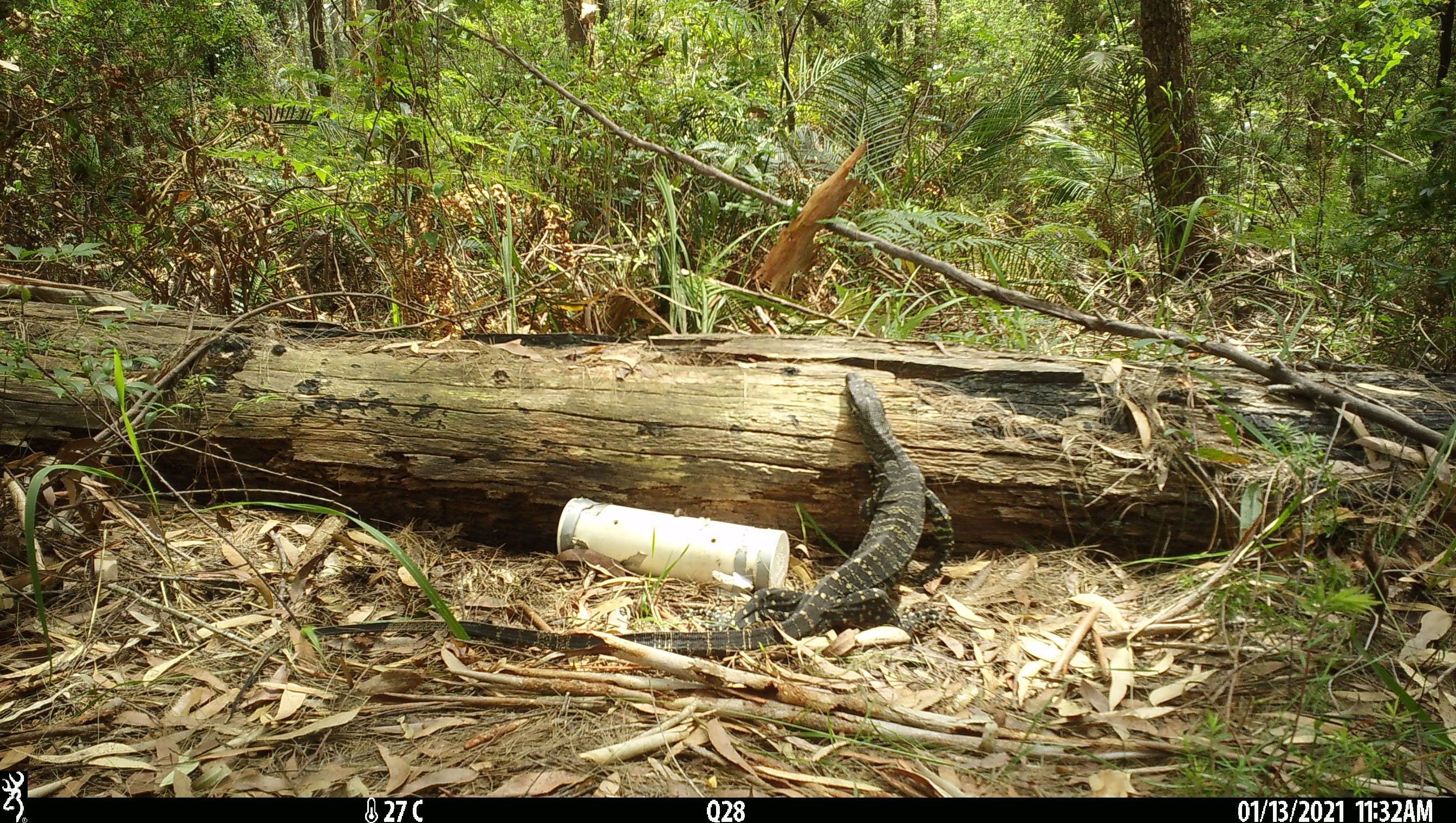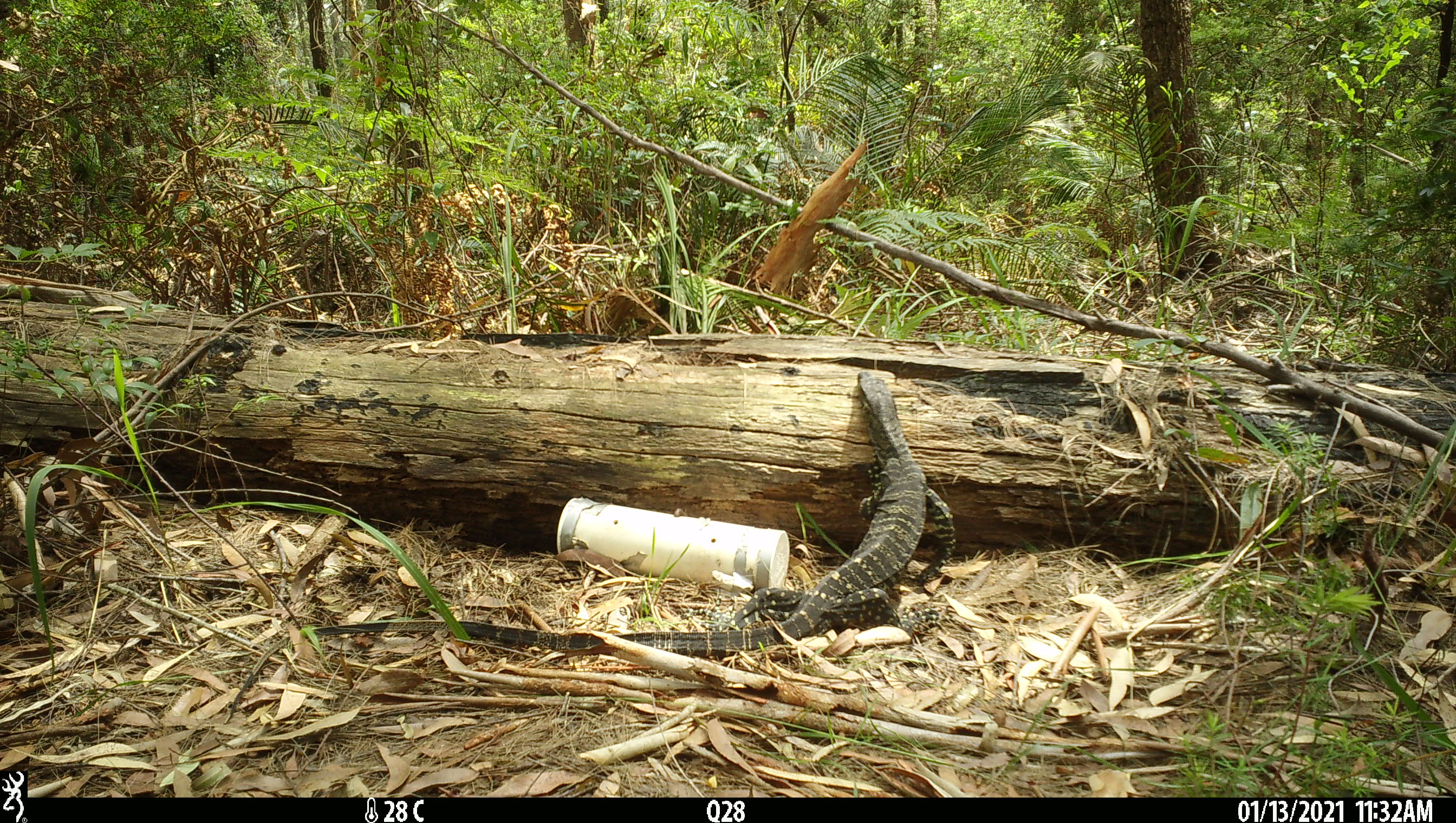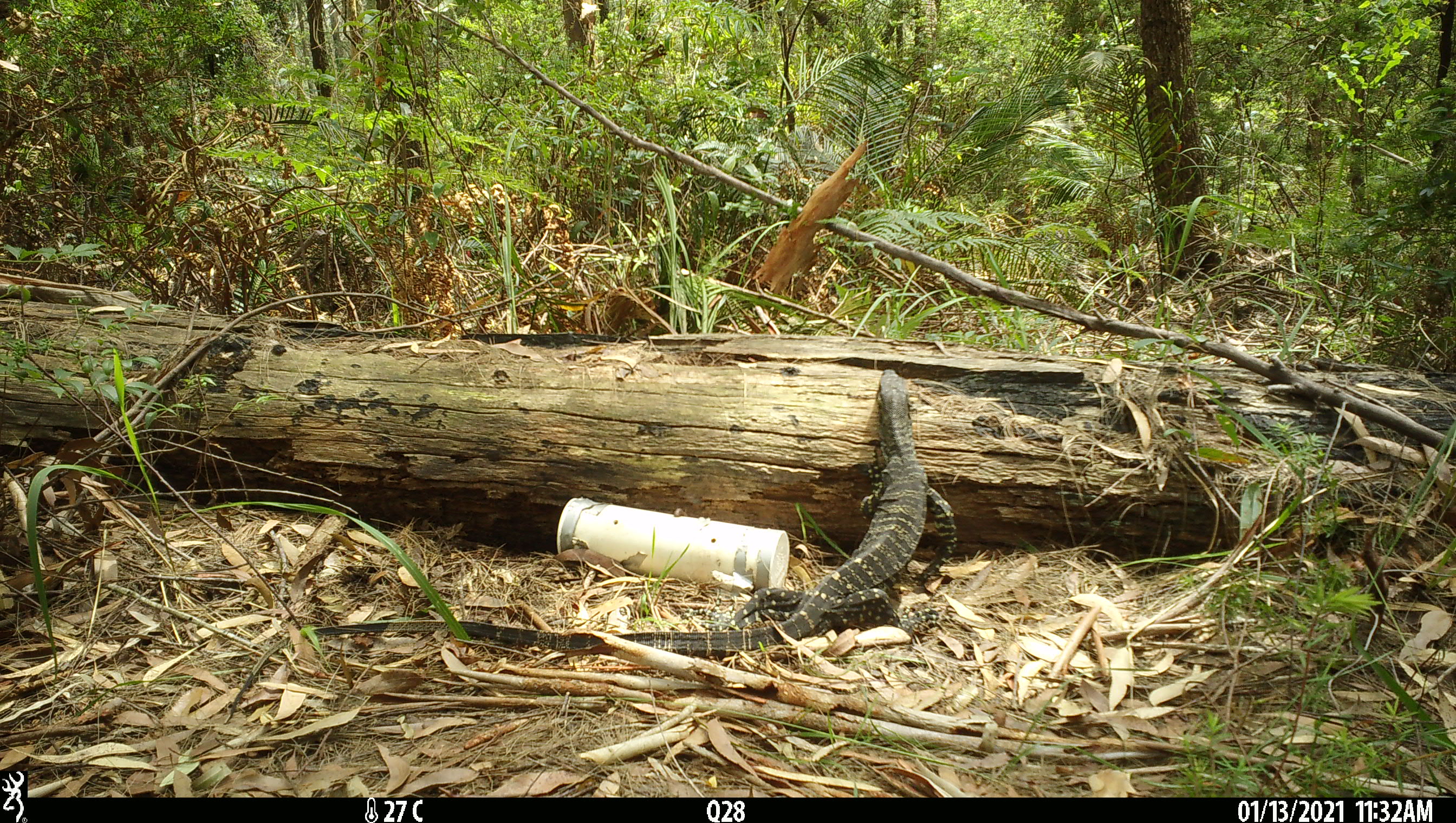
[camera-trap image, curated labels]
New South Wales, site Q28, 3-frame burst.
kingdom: Animalia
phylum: Chordata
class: Reptilia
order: Squamata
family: Varanidae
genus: Varanus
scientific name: Varanus varius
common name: lace monitor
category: goanna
Goanna (lace monitor) (Varanus varius).